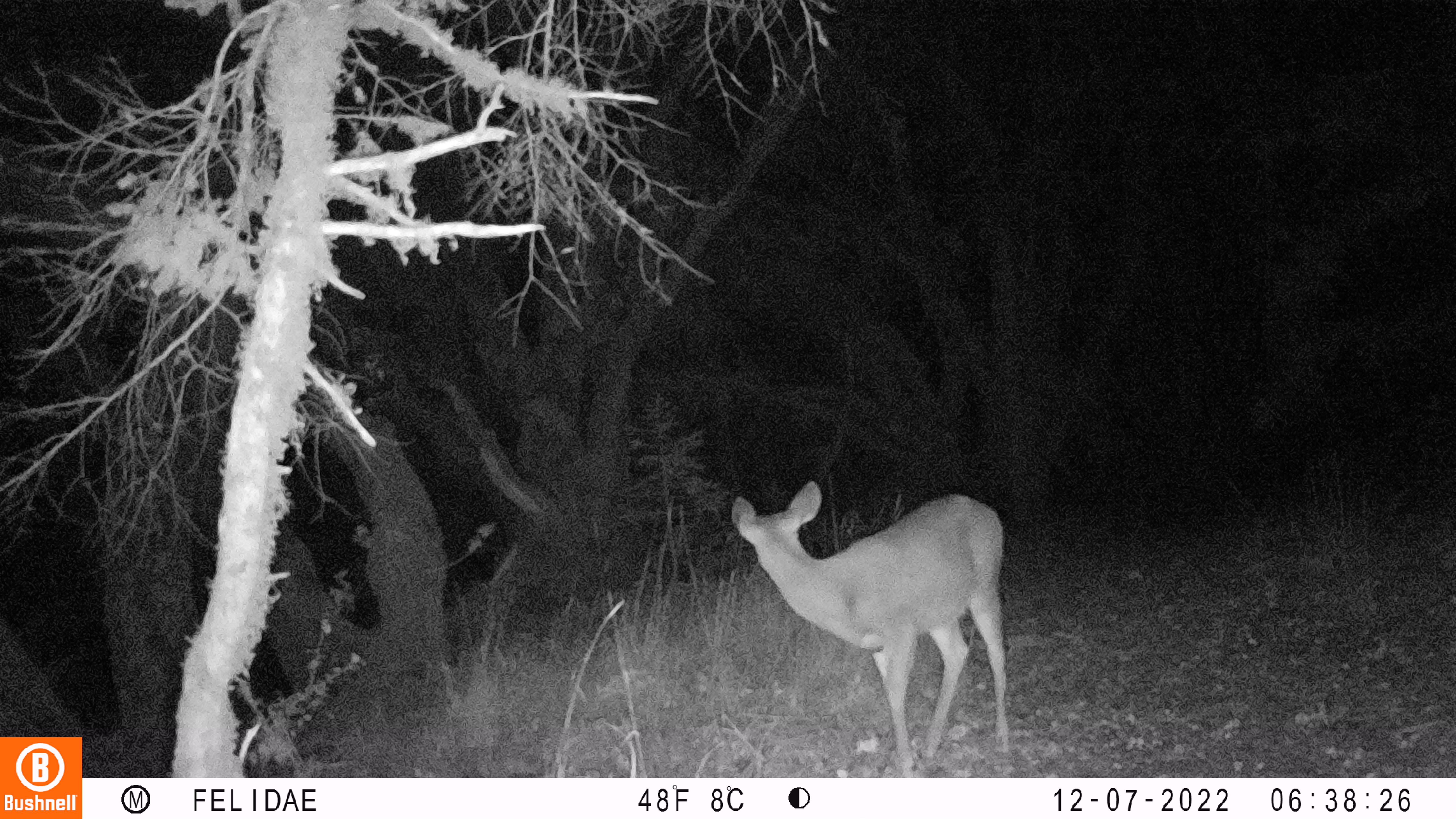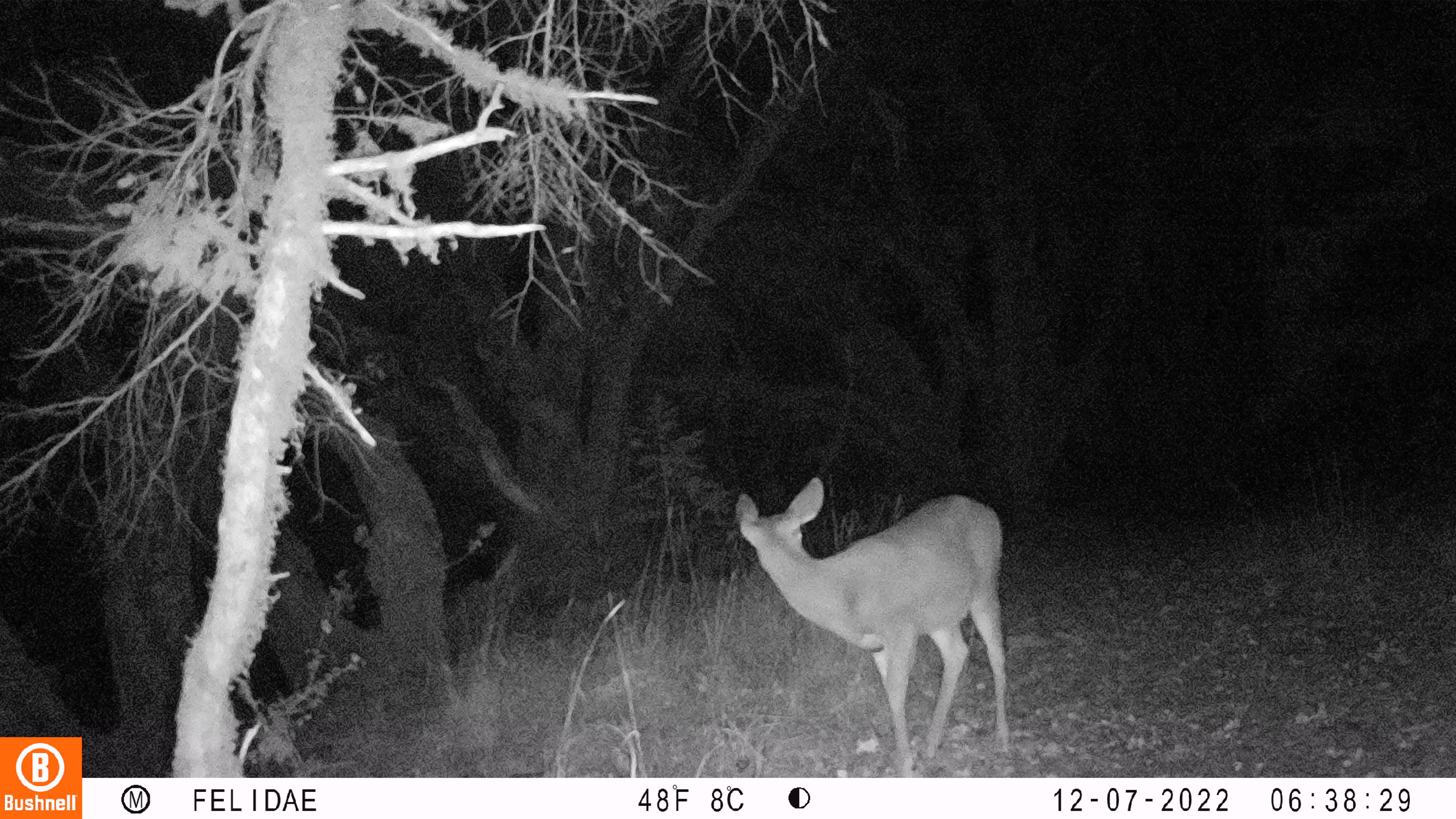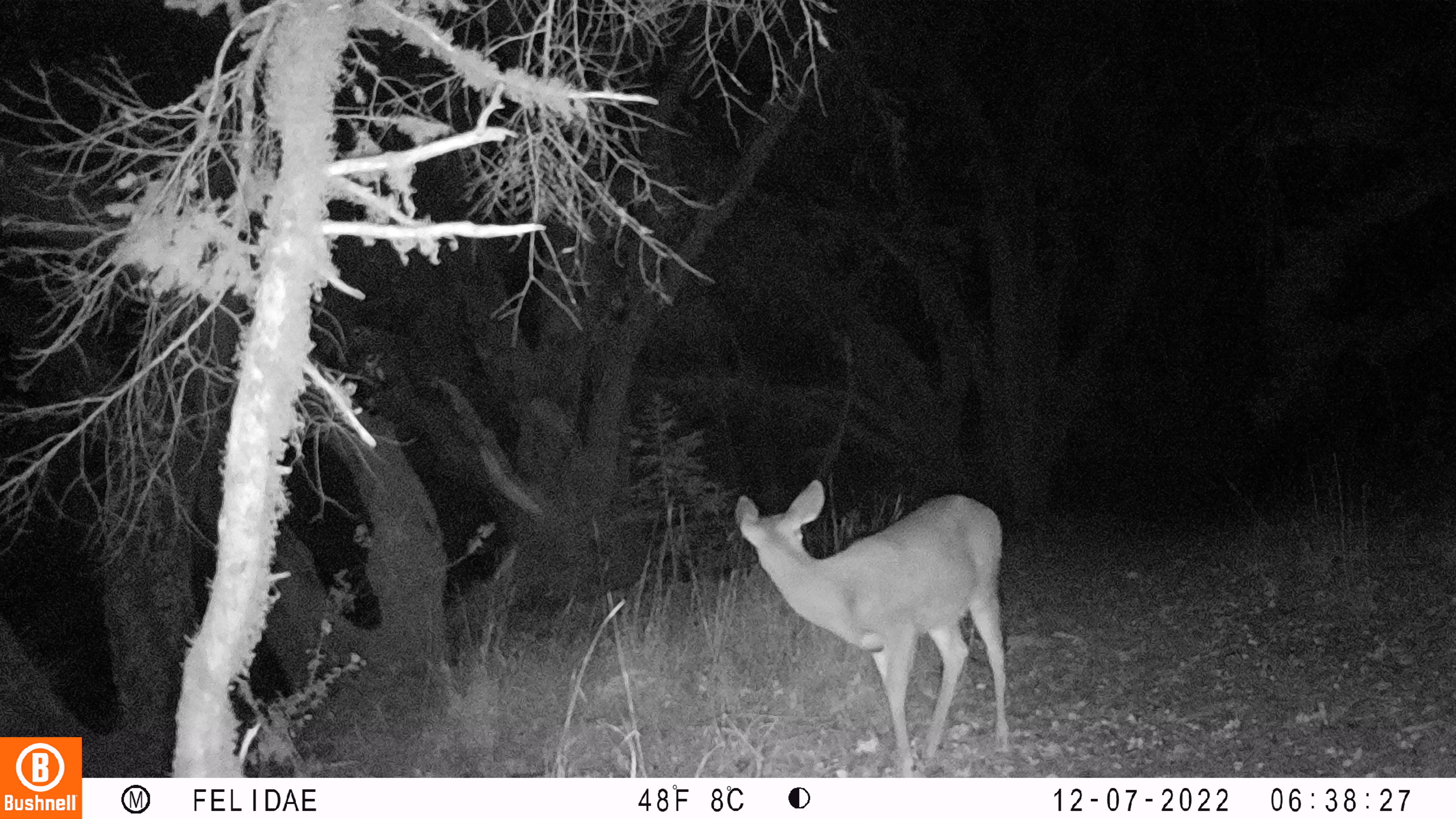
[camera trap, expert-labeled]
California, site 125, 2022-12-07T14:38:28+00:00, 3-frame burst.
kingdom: Animalia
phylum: Chordata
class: Mammalia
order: Artiodactyla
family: Cervidae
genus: Odocoileus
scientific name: Odocoileus hemionus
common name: mule deer